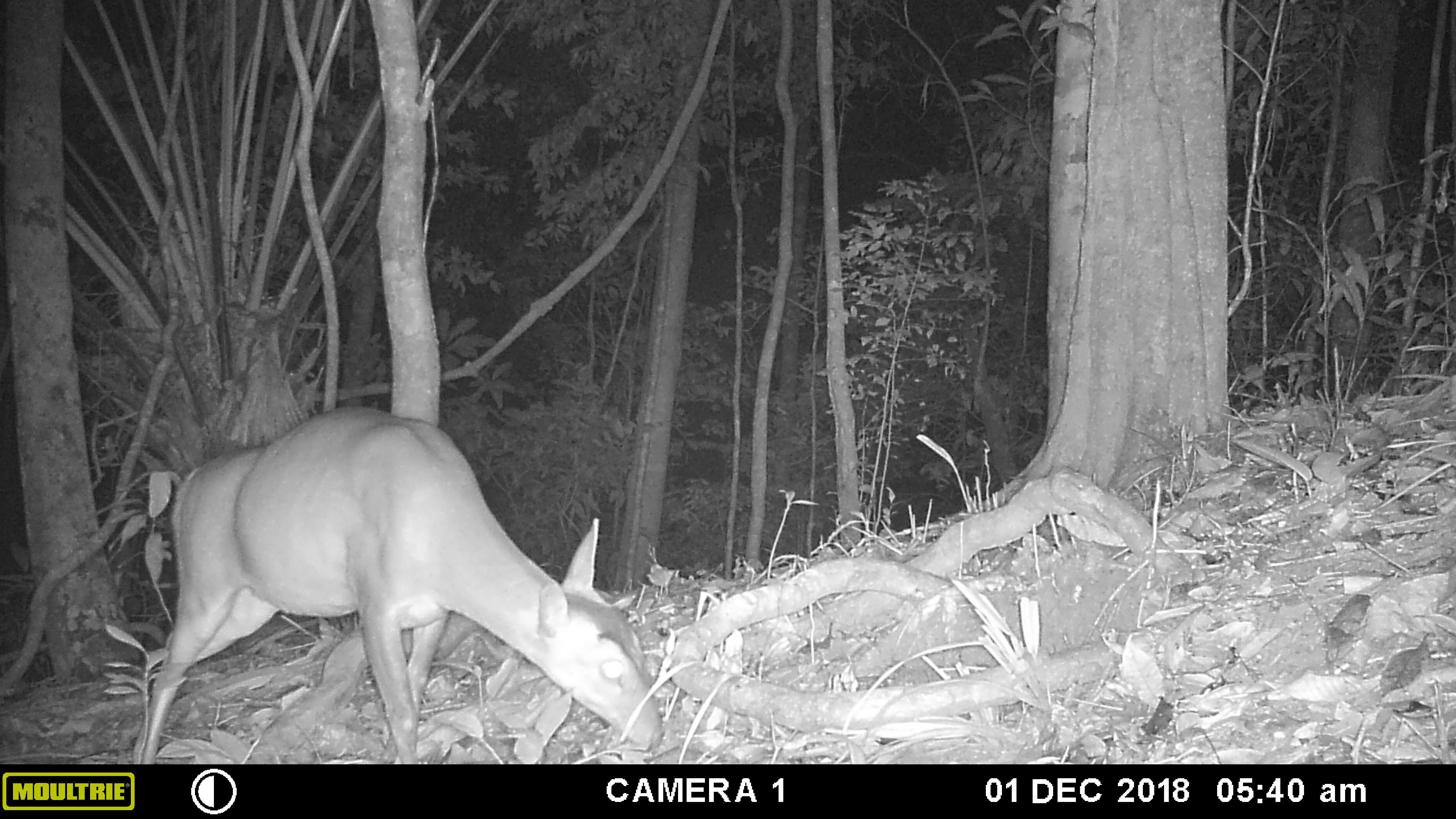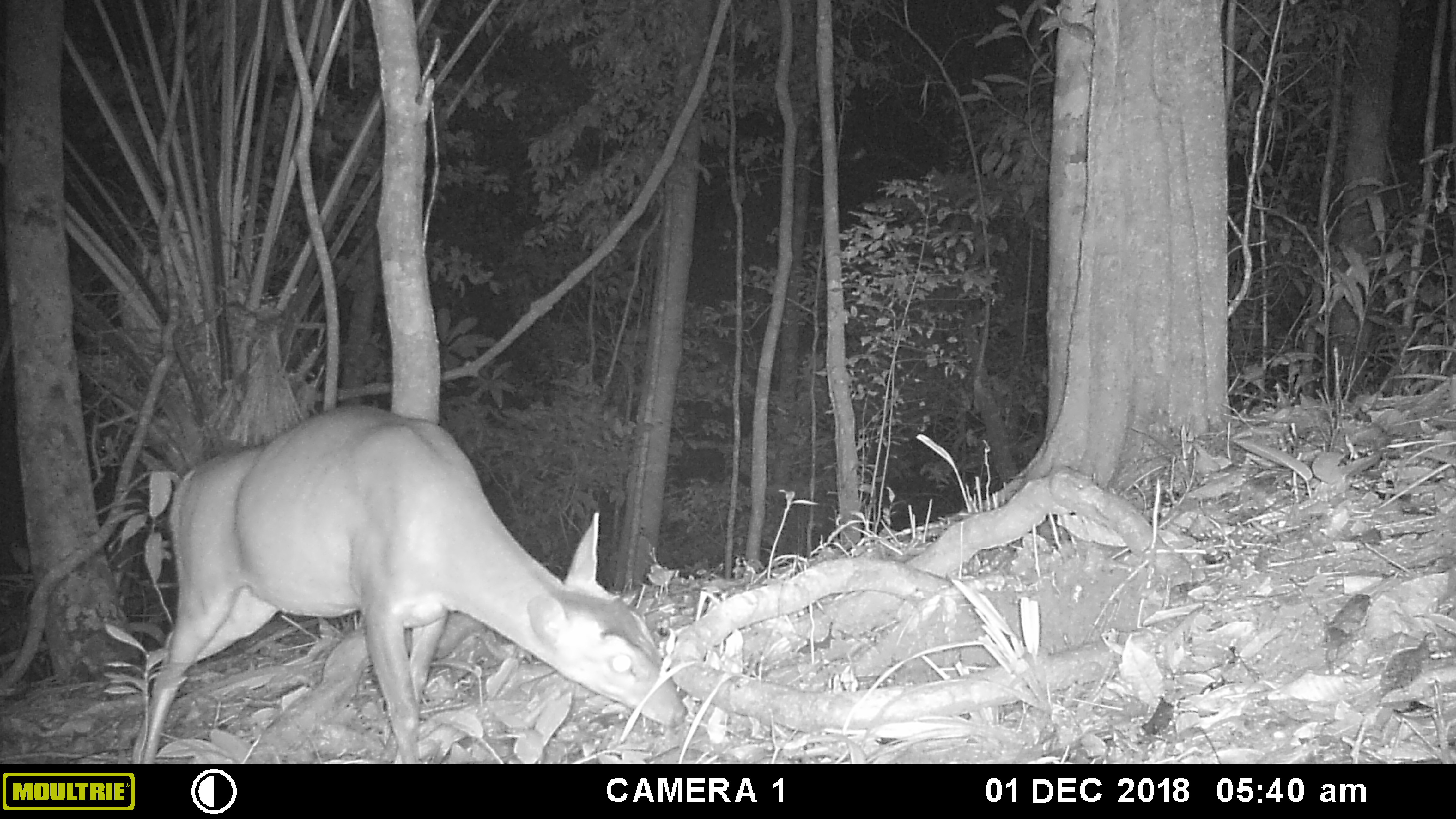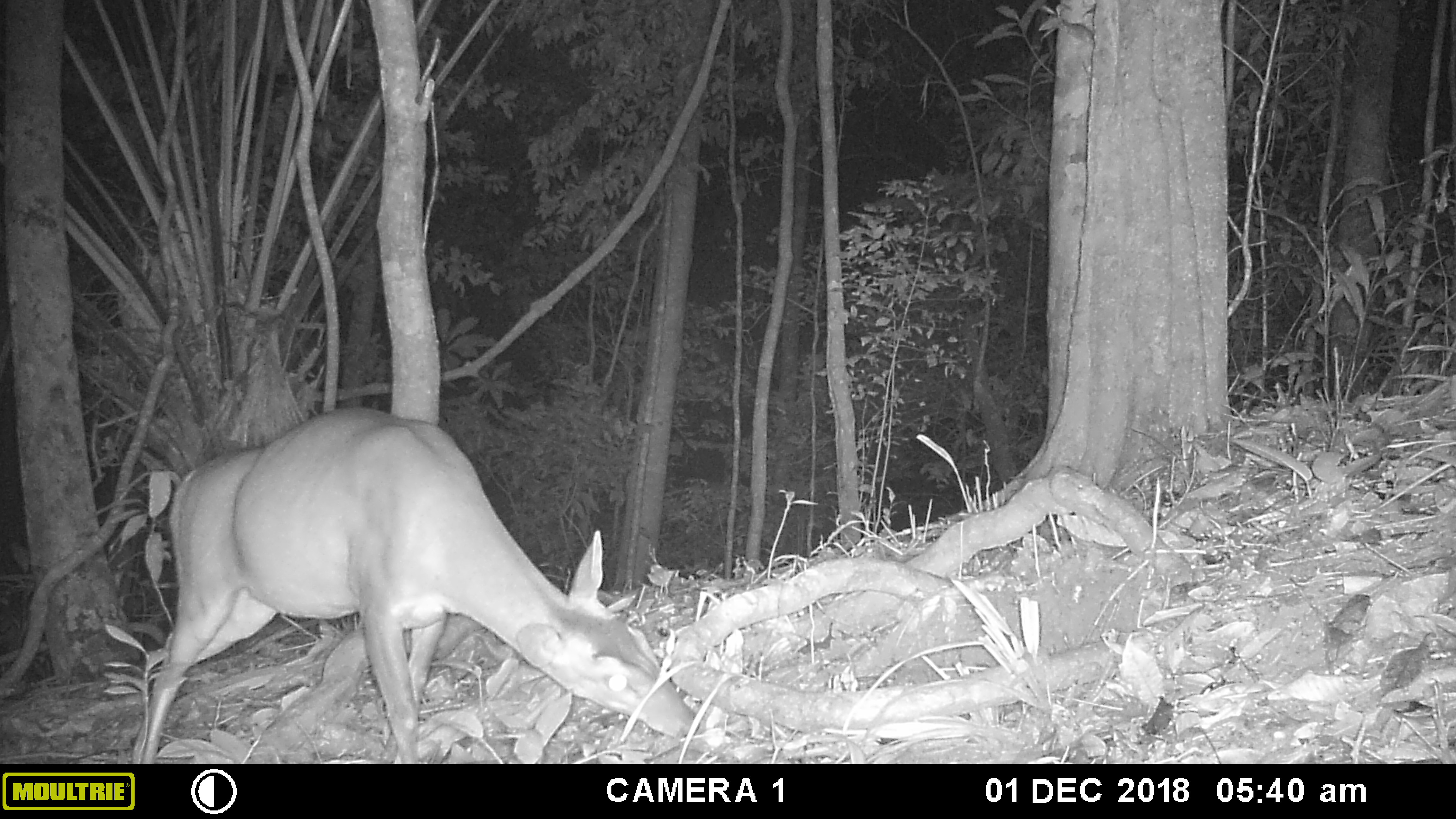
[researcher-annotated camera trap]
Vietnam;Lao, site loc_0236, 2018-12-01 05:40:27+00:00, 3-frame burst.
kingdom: Animalia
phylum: Chordata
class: Mammalia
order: Artiodactyla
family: Cervidae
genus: Muntiacus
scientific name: Muntiacus vuquangensis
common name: large-antlered muntjac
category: large antlered muntjac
Large antlered muntjac (large-antlered muntjac) (Muntiacus vuquangensis). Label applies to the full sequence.